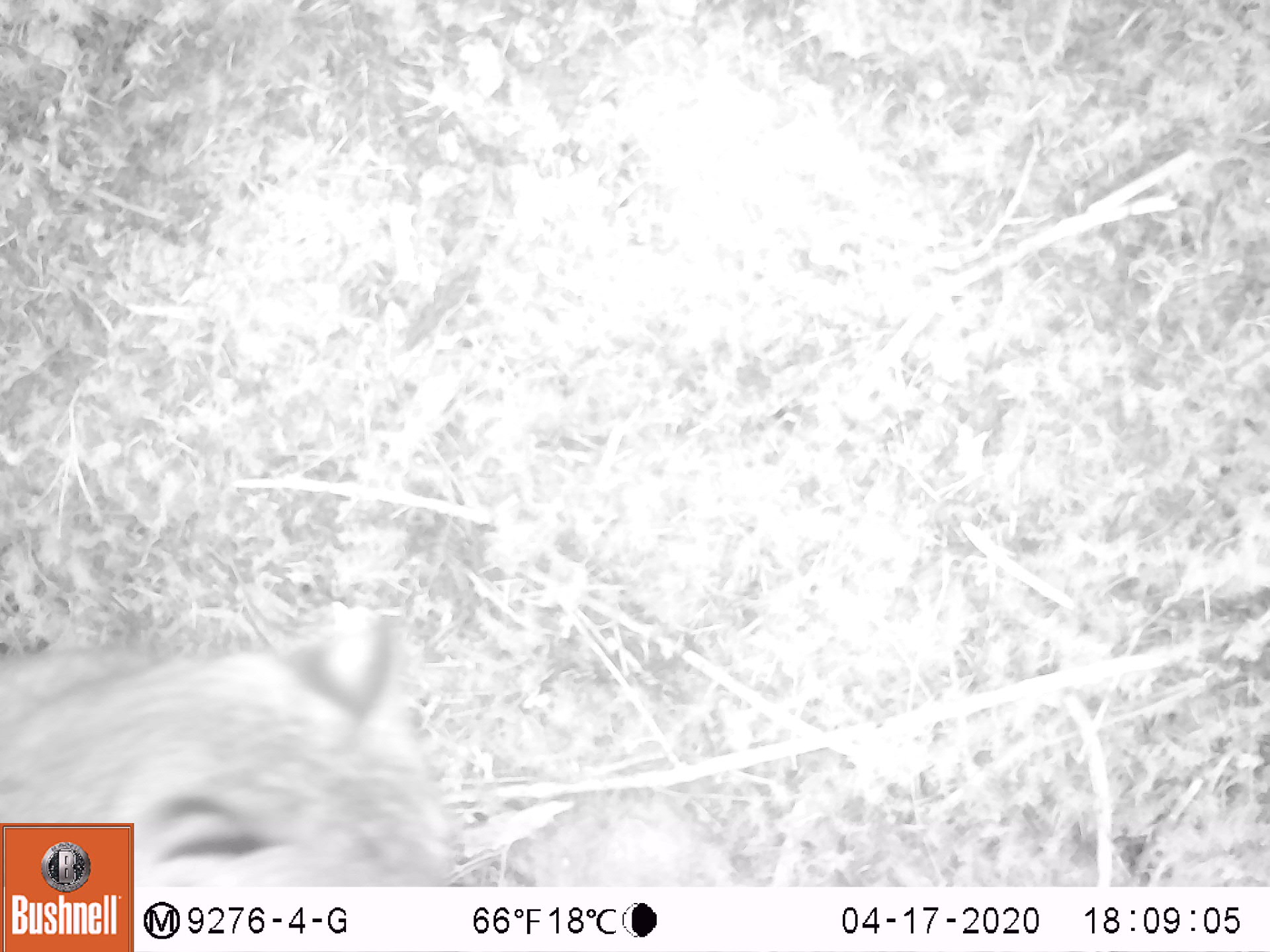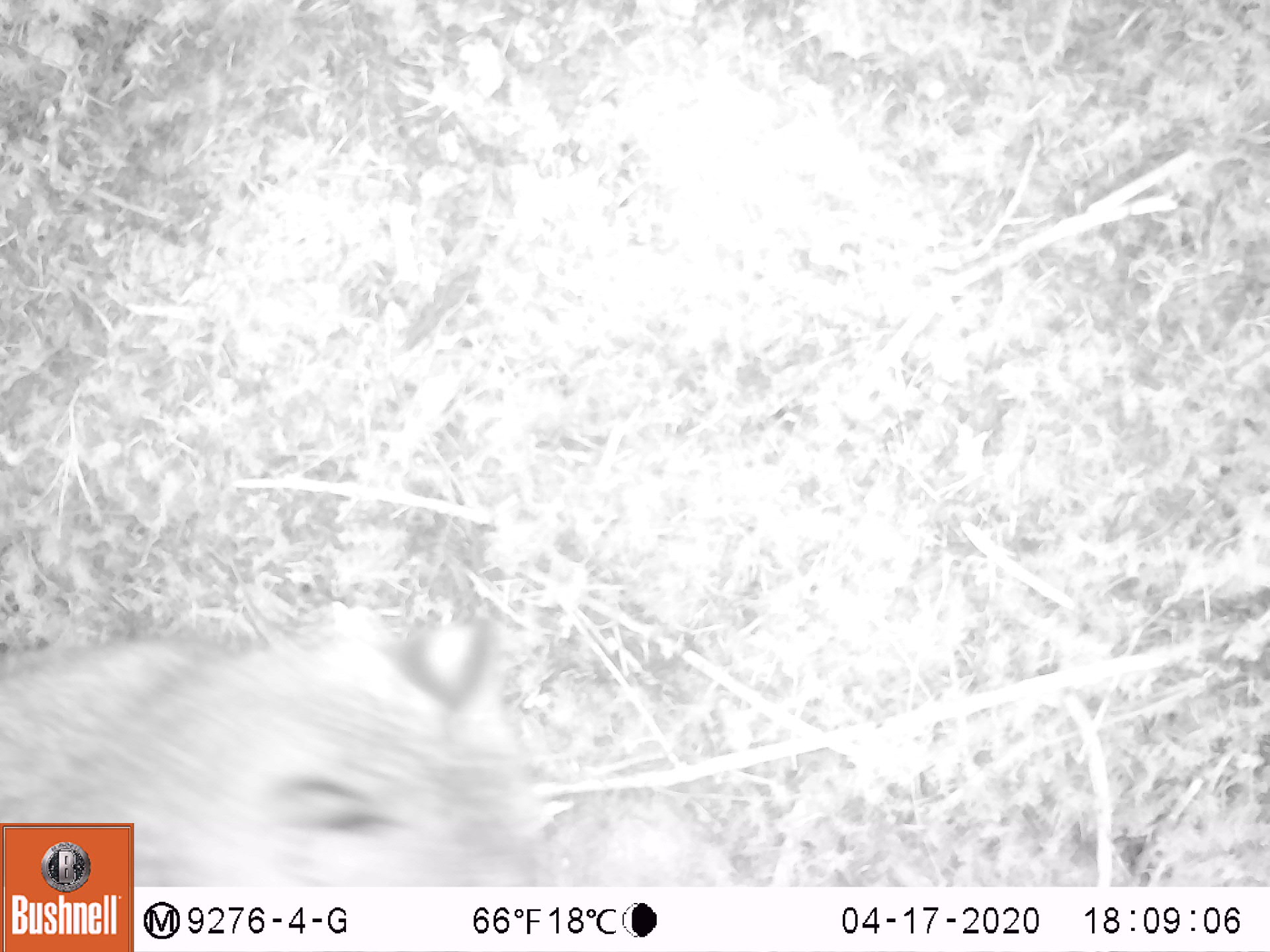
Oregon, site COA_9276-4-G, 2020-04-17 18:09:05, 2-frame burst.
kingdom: Animalia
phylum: Chordata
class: Mammalia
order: Carnivora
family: Felidae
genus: Lynx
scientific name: Lynx rufus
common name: bobcat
Bobcat (Lynx rufus).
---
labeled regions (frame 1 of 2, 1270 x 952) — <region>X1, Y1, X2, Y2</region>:
bobcat: <region>136, 592, 475, 883</region>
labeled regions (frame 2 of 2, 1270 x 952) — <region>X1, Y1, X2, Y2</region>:
bobcat: <region>139, 588, 559, 884</region>